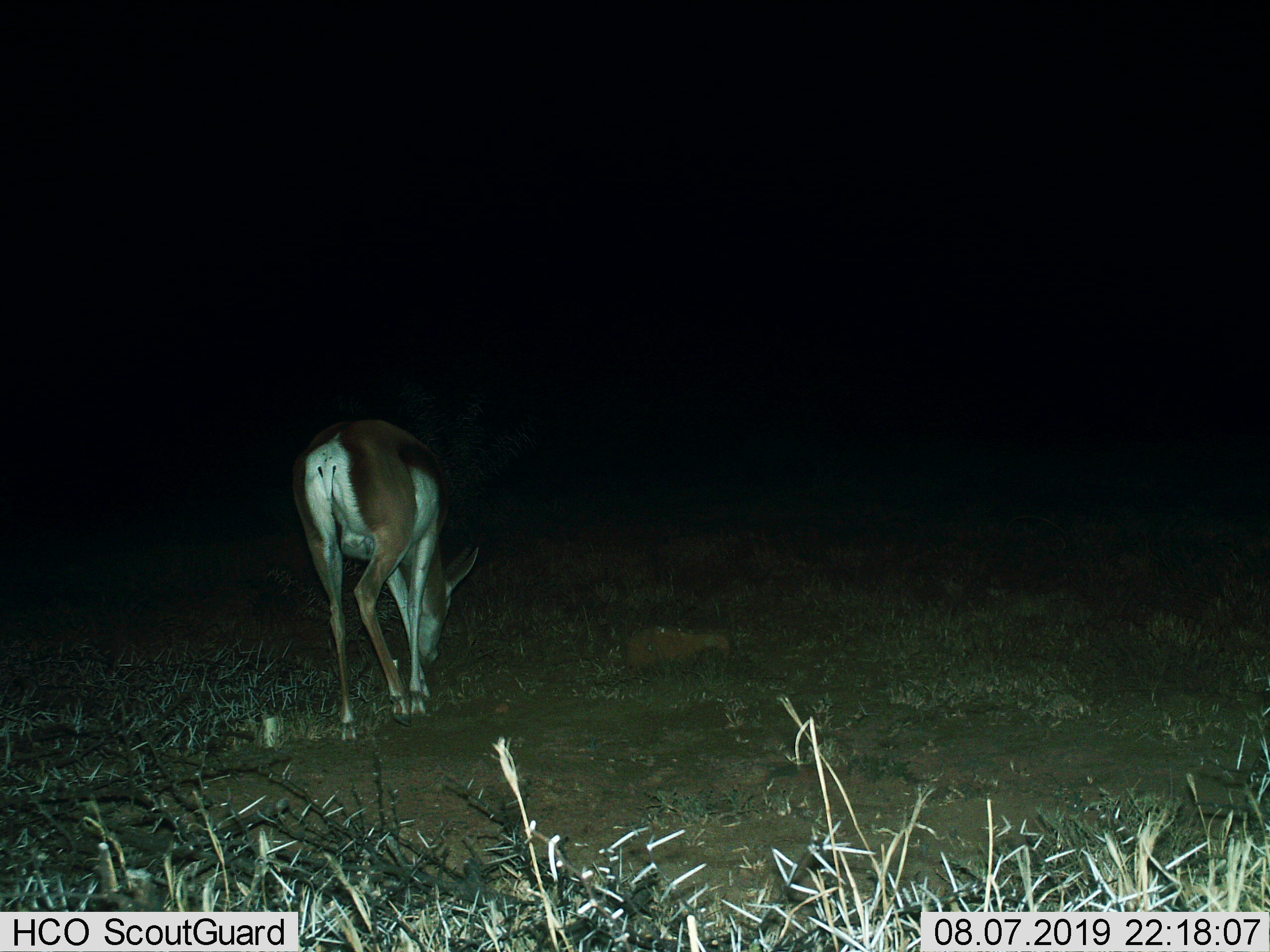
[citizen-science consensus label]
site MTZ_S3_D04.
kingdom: Animalia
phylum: Chordata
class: Mammalia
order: Artiodactyla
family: Bovidae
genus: Antidorcas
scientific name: Antidorcas marsupialis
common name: springbok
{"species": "springbok (Antidorcas marsupialis)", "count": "1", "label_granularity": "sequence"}